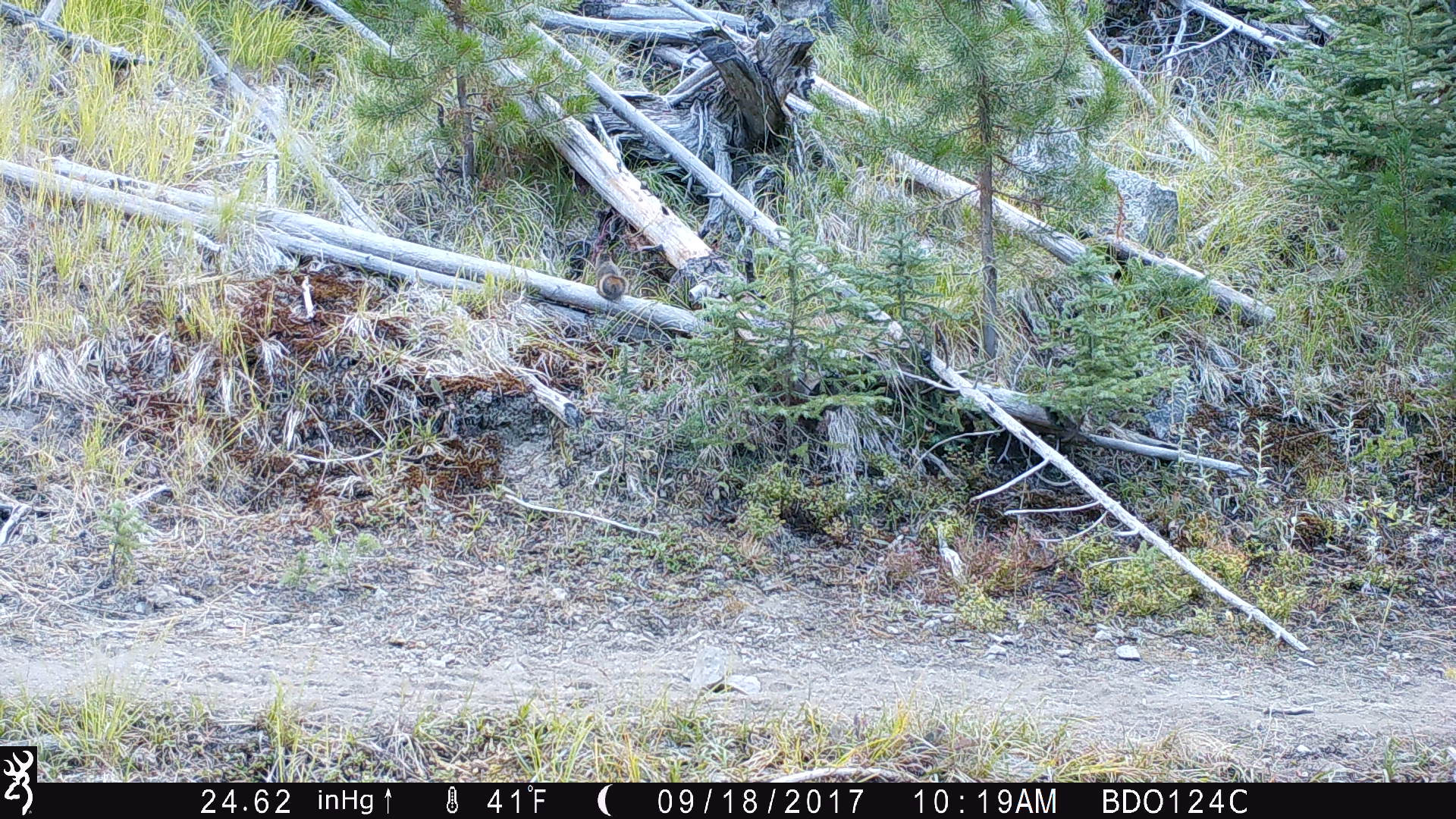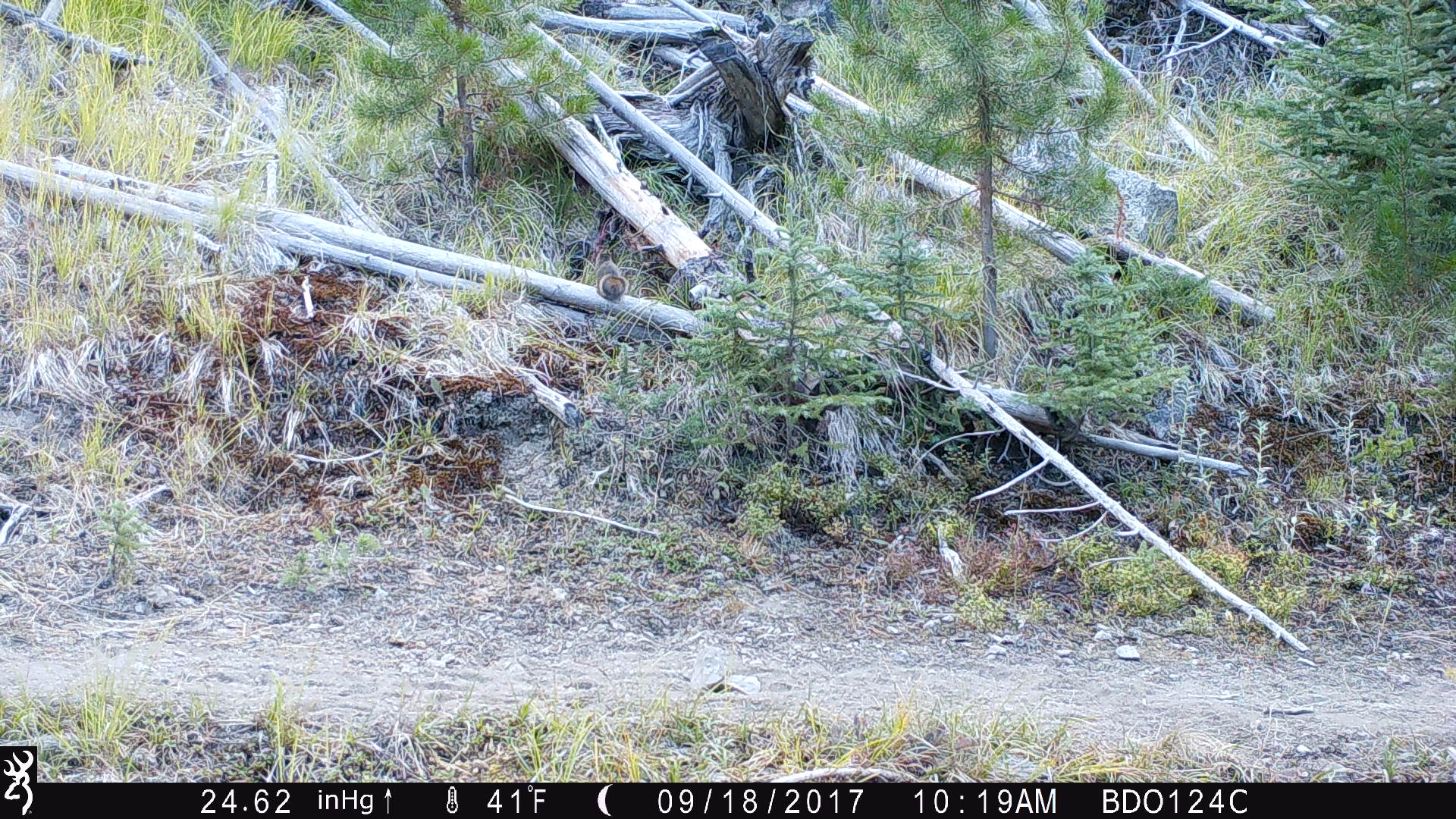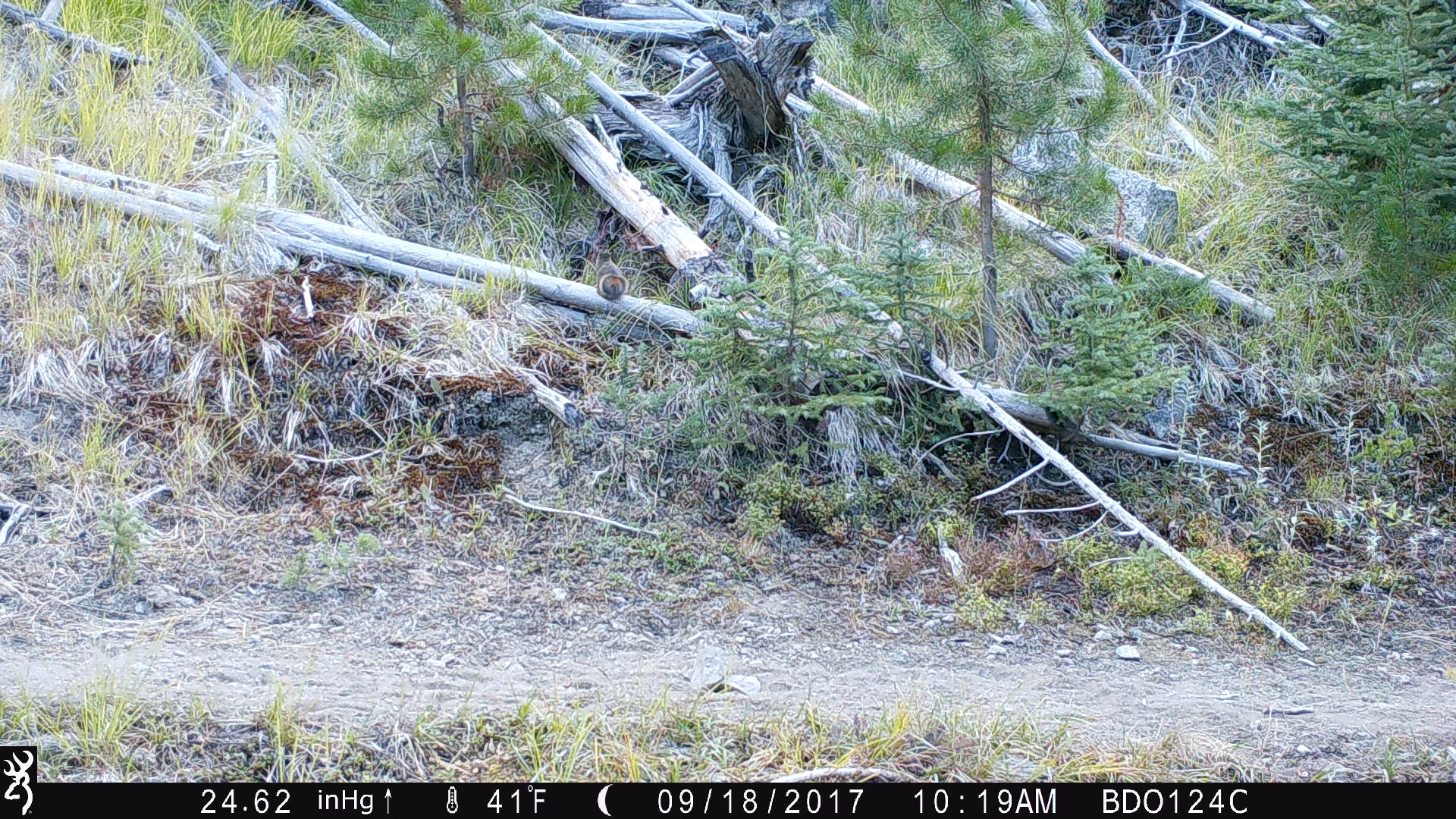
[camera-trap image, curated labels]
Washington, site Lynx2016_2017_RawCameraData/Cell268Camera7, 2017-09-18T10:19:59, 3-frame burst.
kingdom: Animalia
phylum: Chordata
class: Mammalia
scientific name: Mammalia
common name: small mammal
Small mammal (Mammalia). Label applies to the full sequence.